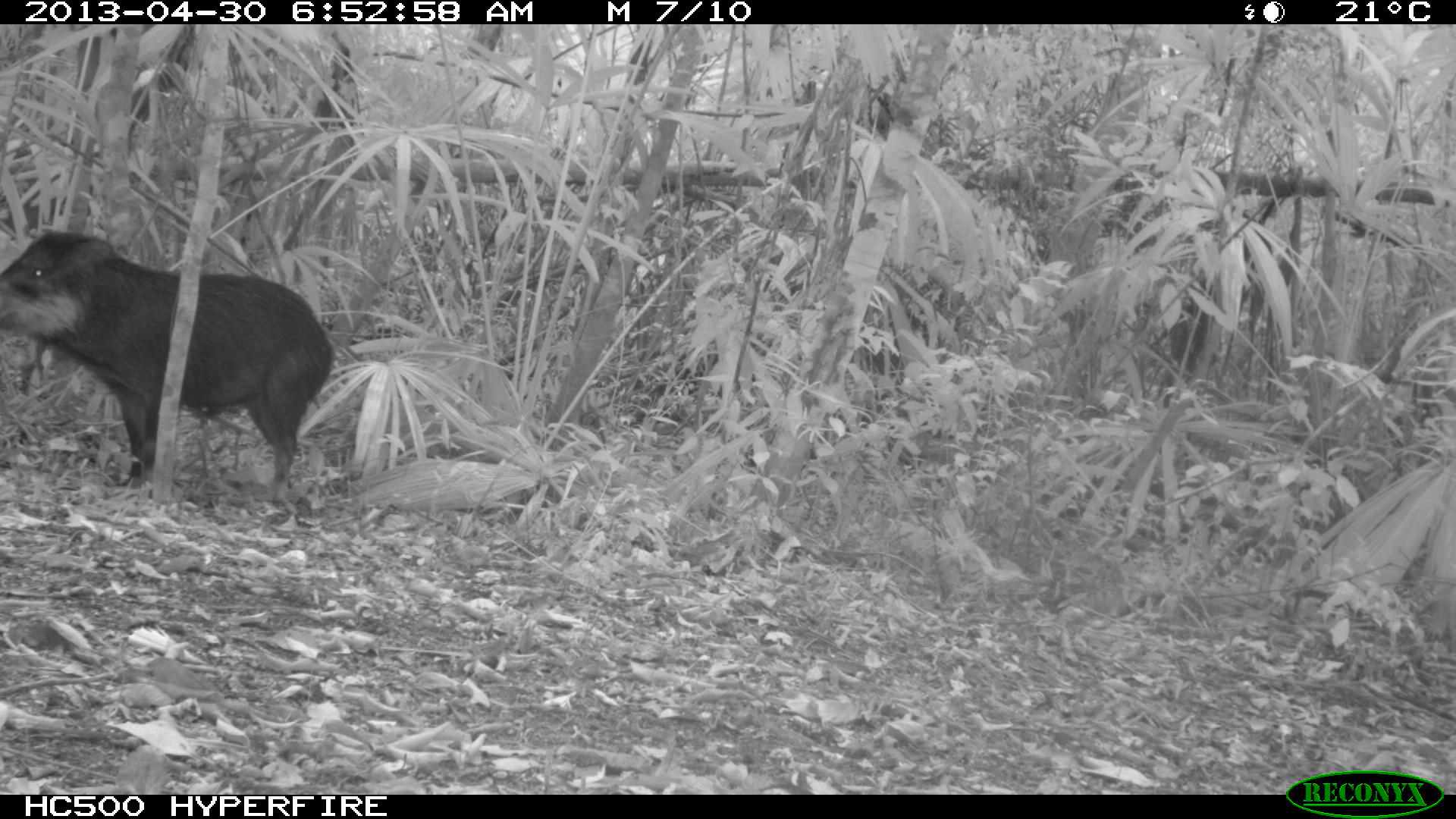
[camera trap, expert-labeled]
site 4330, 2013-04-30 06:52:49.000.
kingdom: Animalia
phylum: Chordata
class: Mammalia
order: Artiodactyla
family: Tayassuidae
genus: Tayassu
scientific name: Tayassu pecari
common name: white-lipped peccary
Tayassu pecari (white-lipped peccary), count 5.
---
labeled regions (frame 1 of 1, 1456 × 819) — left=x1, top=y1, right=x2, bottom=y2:
tayassu pecari: left=0, top=228, right=334, bottom=502